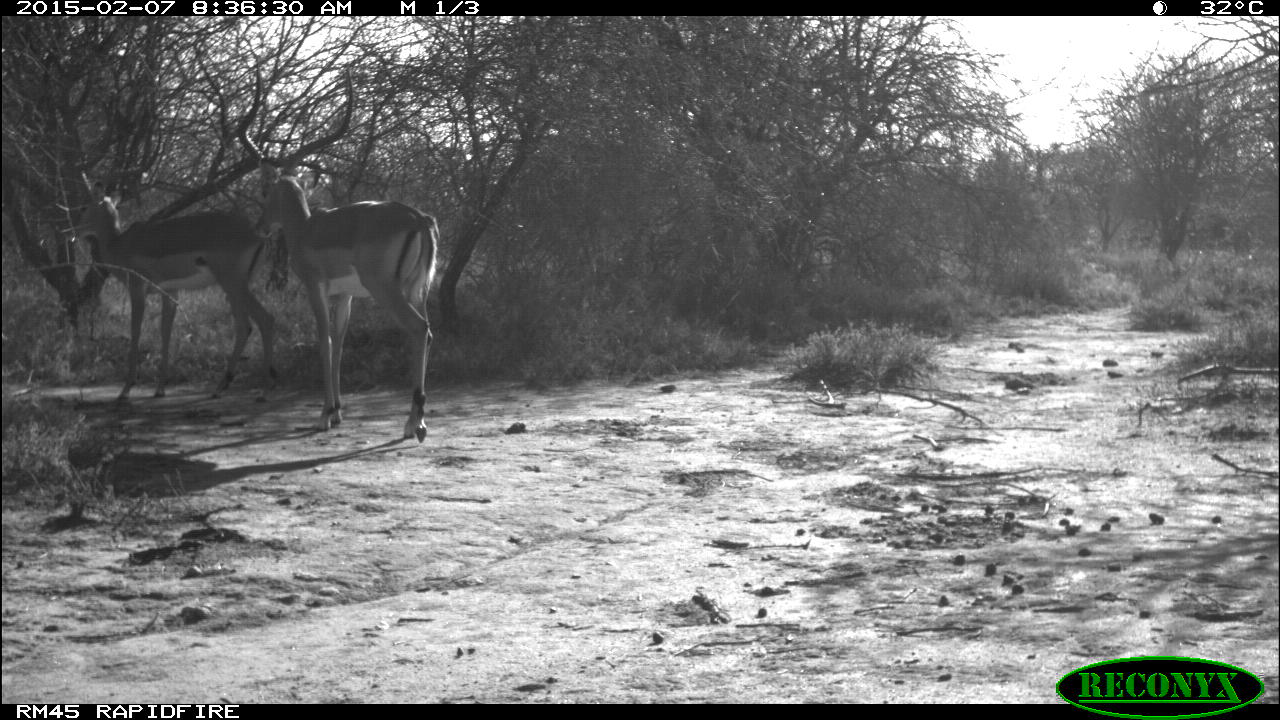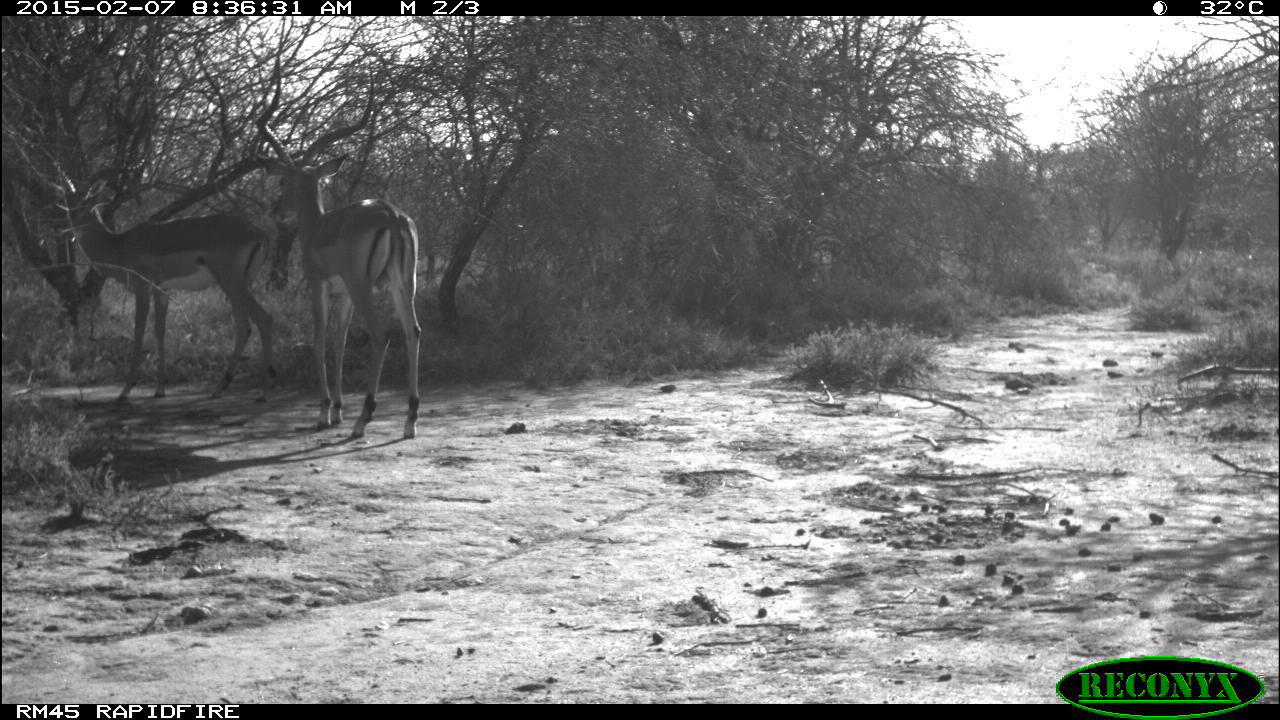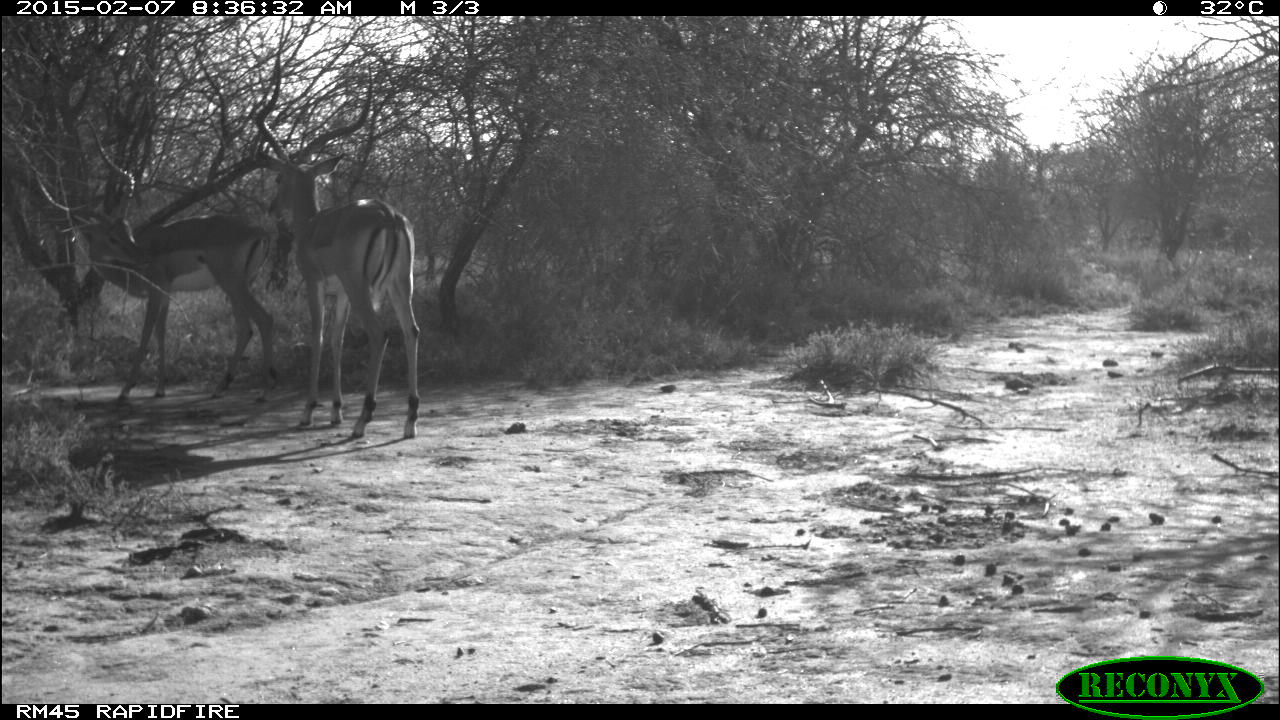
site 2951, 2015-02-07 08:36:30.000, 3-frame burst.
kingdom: Animalia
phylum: Chordata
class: Mammalia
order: Artiodactyla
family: Bovidae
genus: Aepyceros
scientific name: Aepyceros melampus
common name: impala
Aepyceros melampus (impala), count 2.